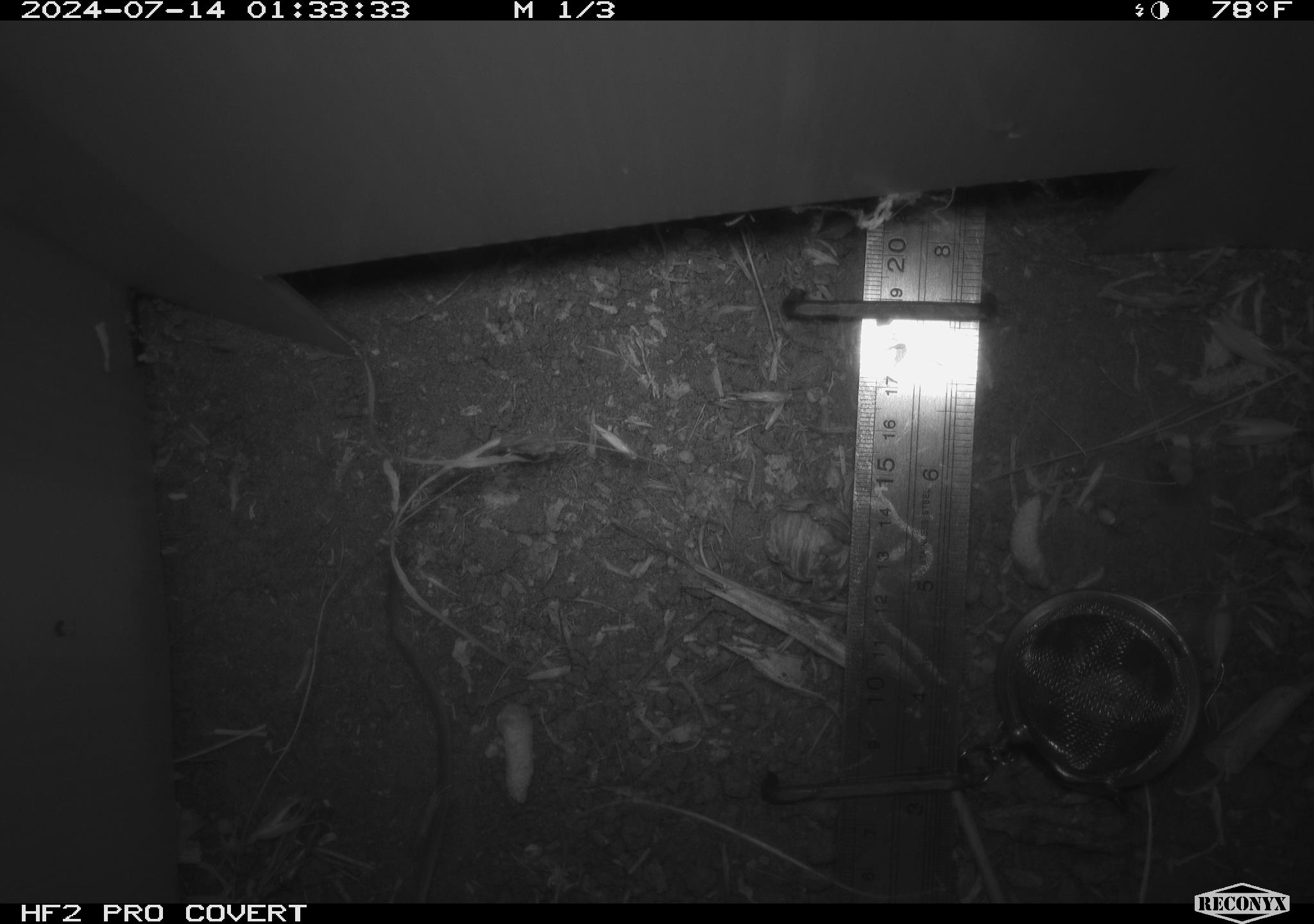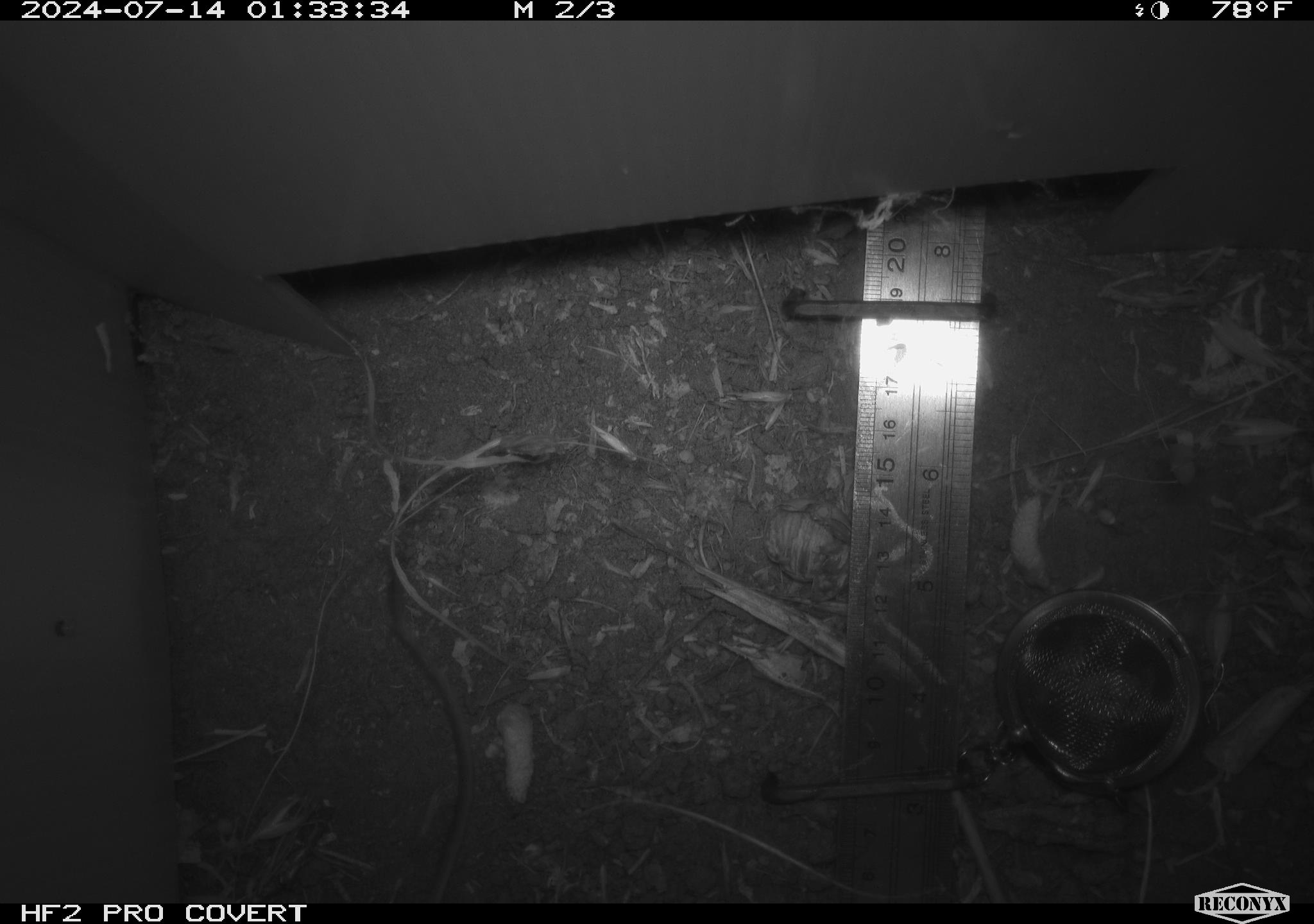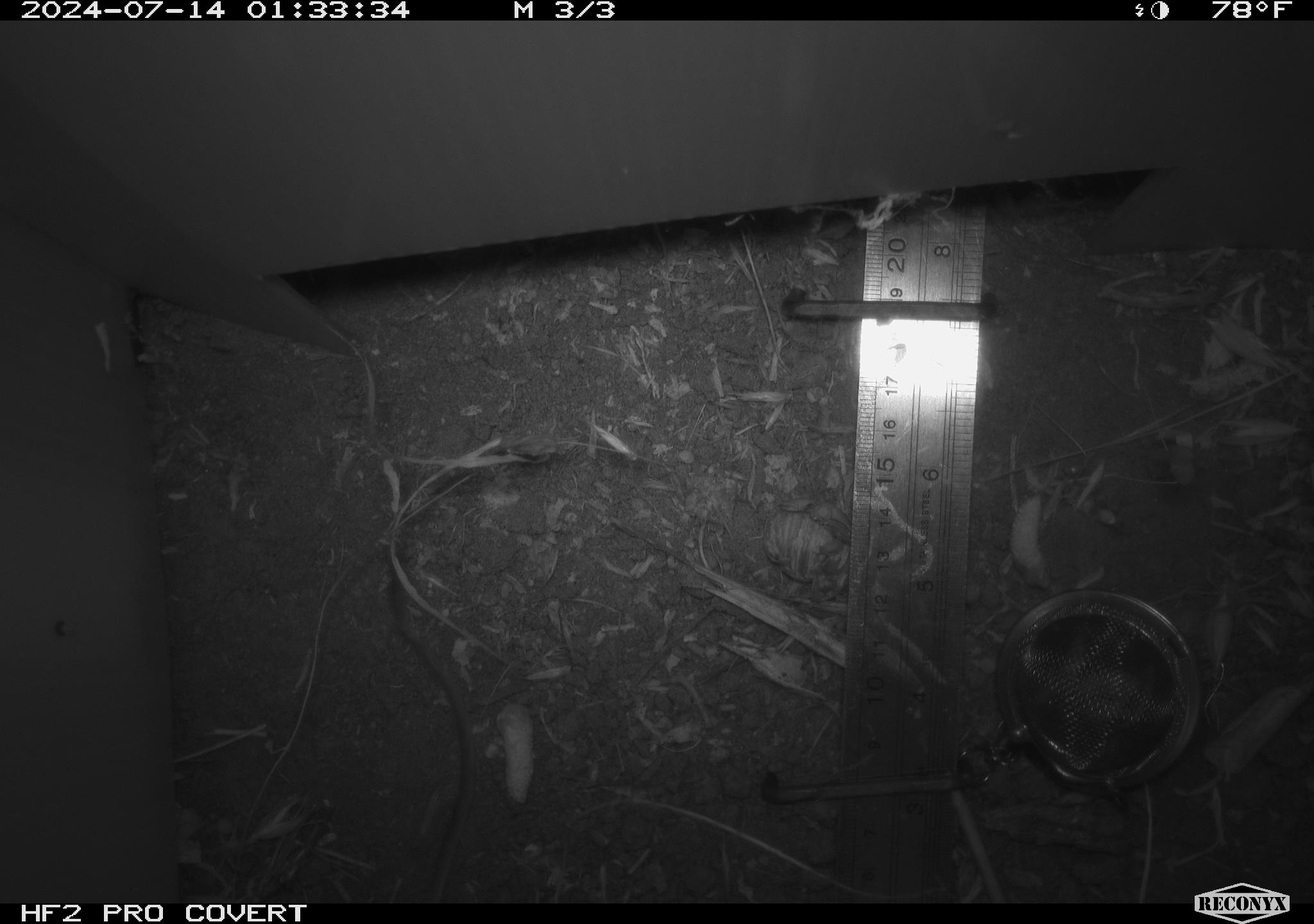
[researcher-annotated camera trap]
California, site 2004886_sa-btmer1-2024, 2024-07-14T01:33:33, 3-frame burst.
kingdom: Animalia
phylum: Chordata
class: Mammalia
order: Rodentia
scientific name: Rodentia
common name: mouse species